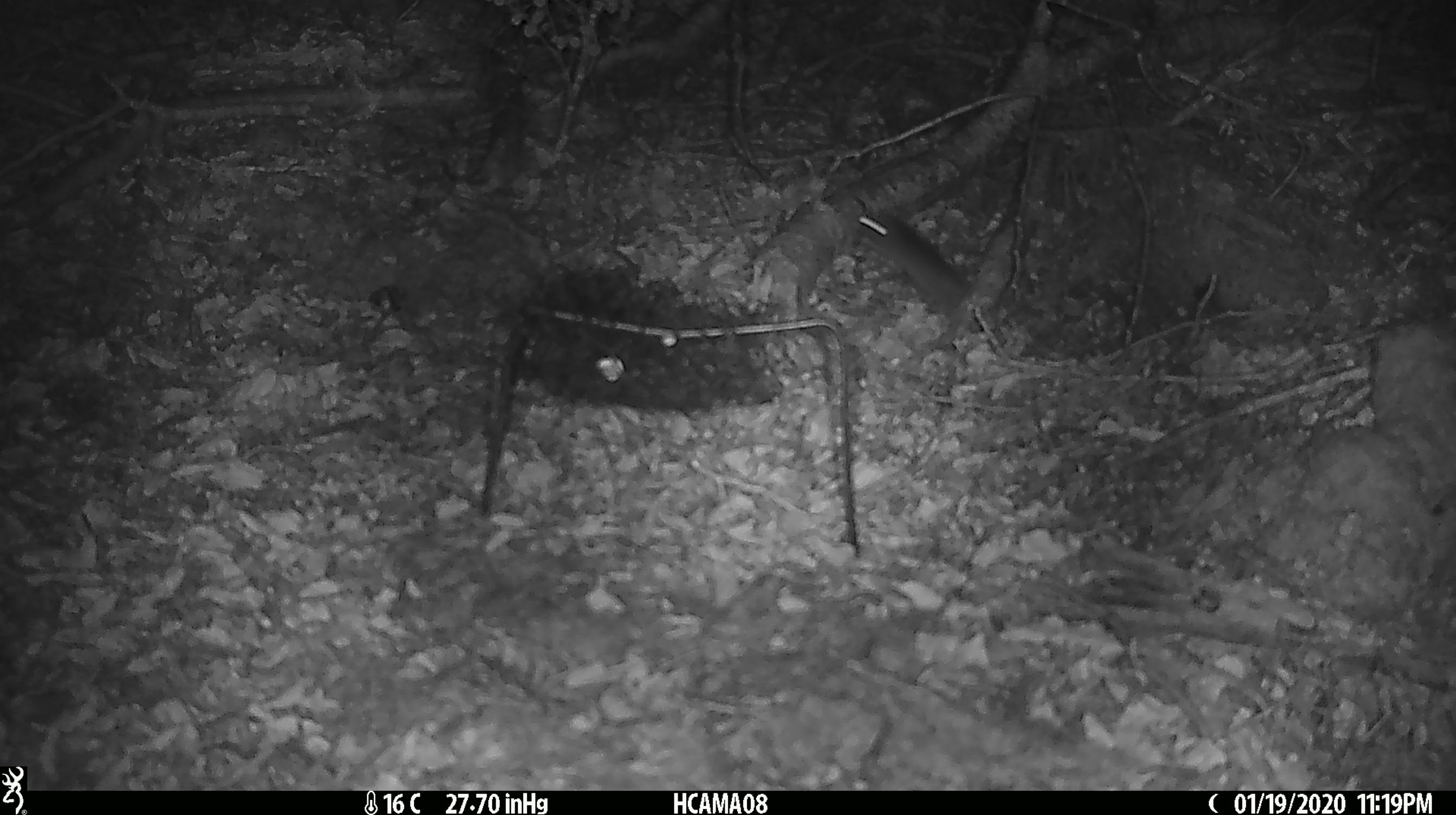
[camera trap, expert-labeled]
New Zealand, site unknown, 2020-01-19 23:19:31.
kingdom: Animalia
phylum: Chordata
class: Mammalia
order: Rodentia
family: Muridae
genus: Mus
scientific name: Mus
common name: mouse